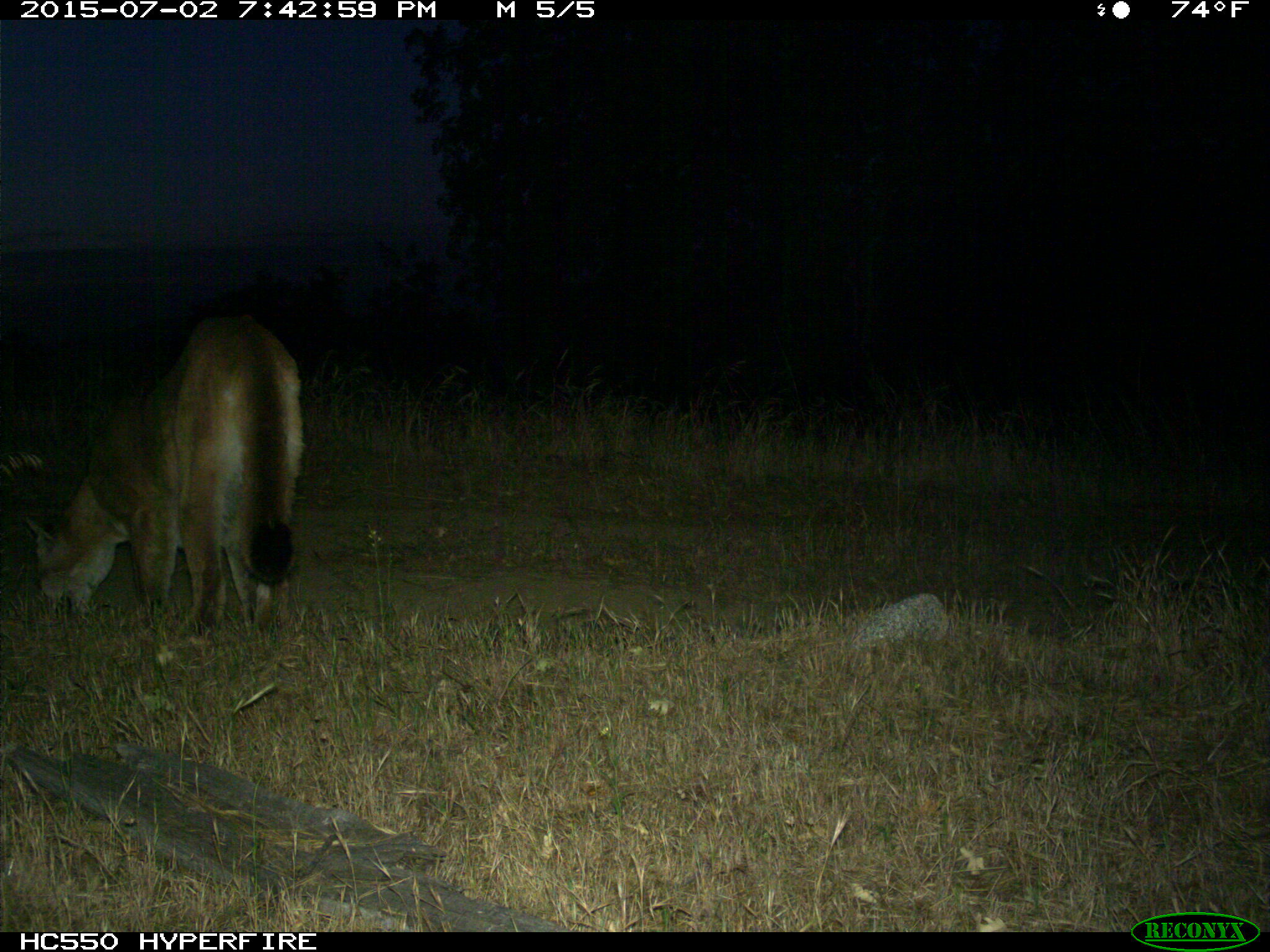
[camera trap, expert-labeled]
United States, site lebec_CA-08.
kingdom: Animalia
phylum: Chordata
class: Mammalia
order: Carnivora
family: Felidae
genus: Puma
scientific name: Puma concolor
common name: mountain lion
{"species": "Puma concolor (mountain lion)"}